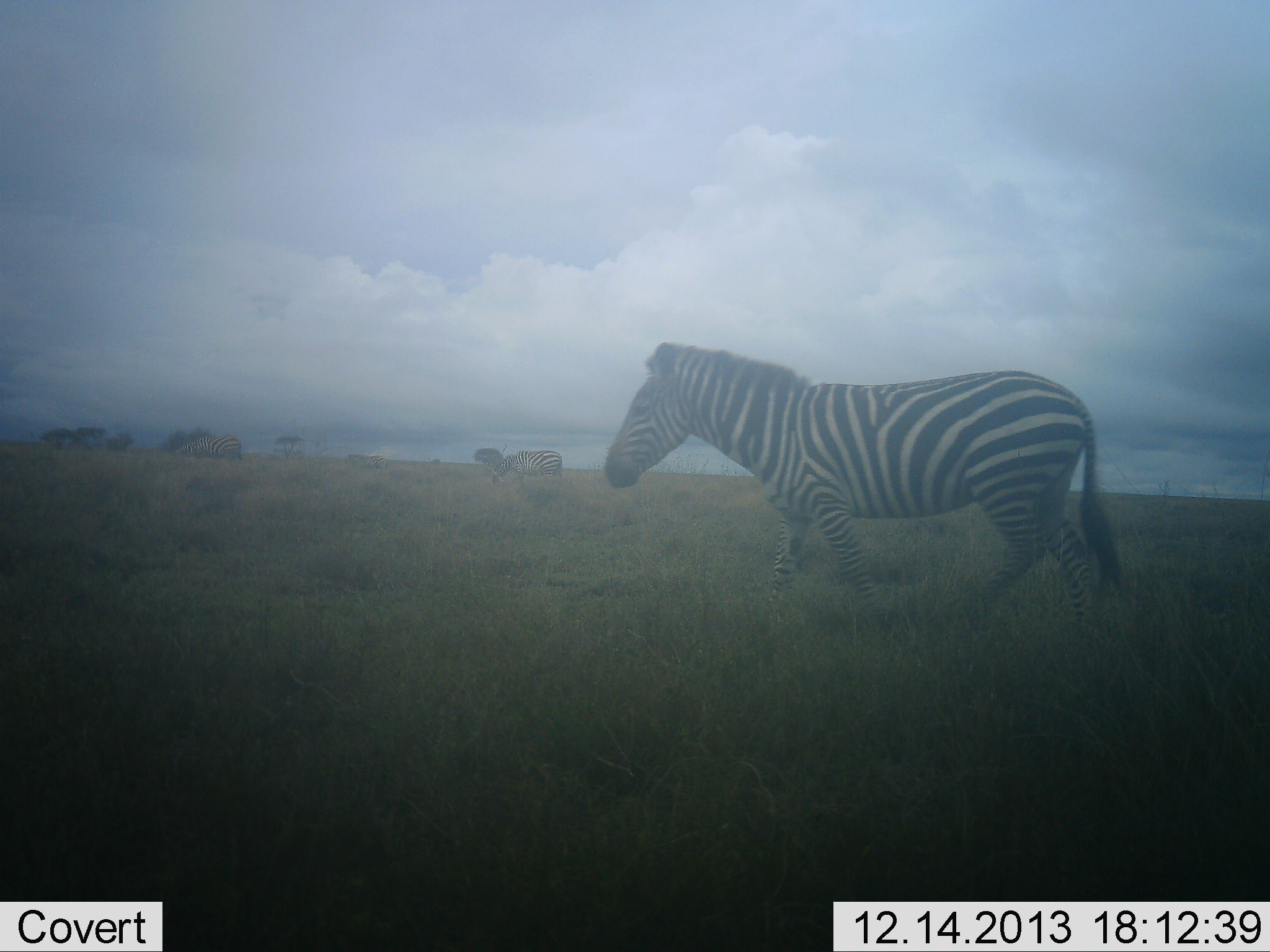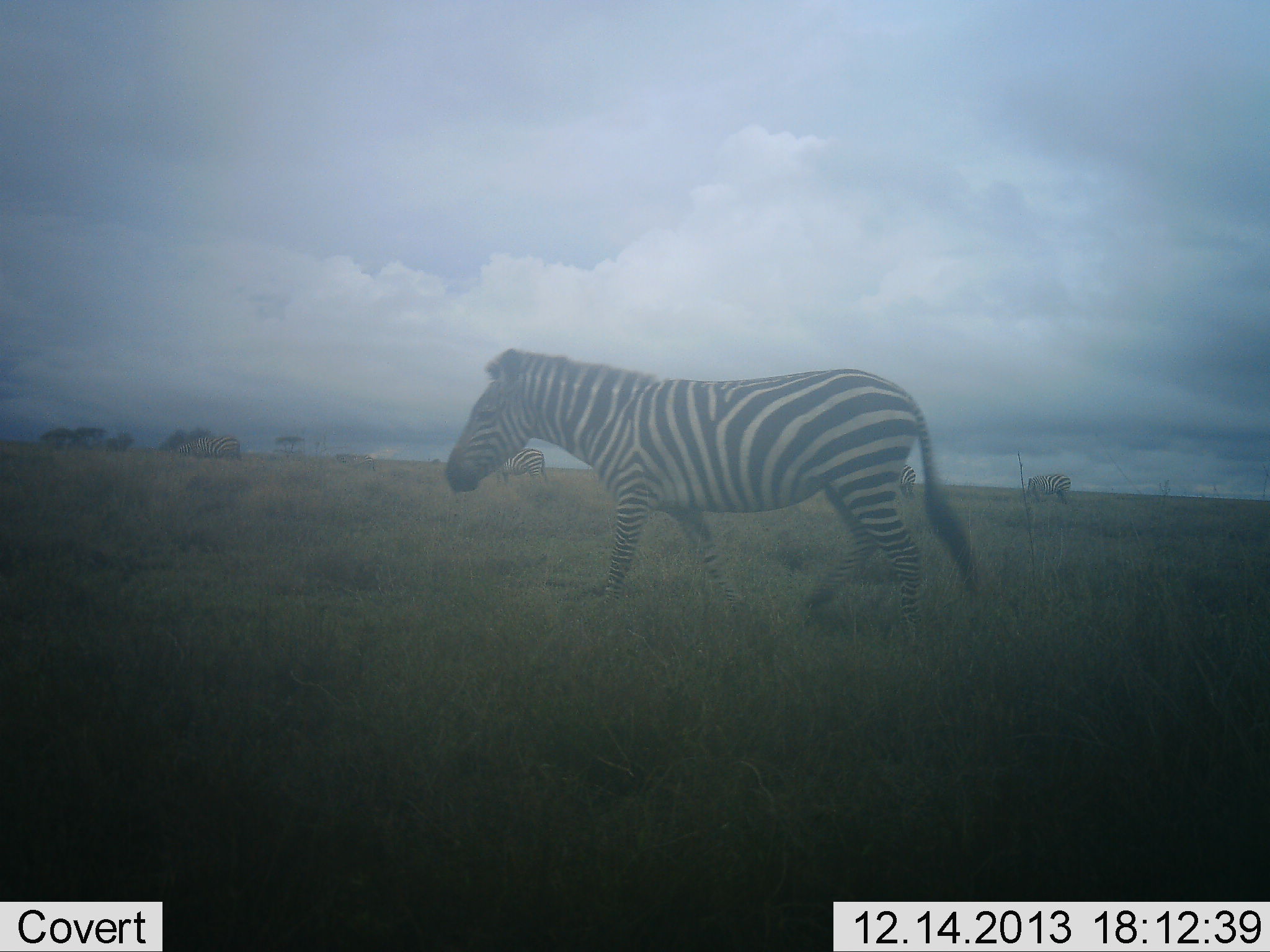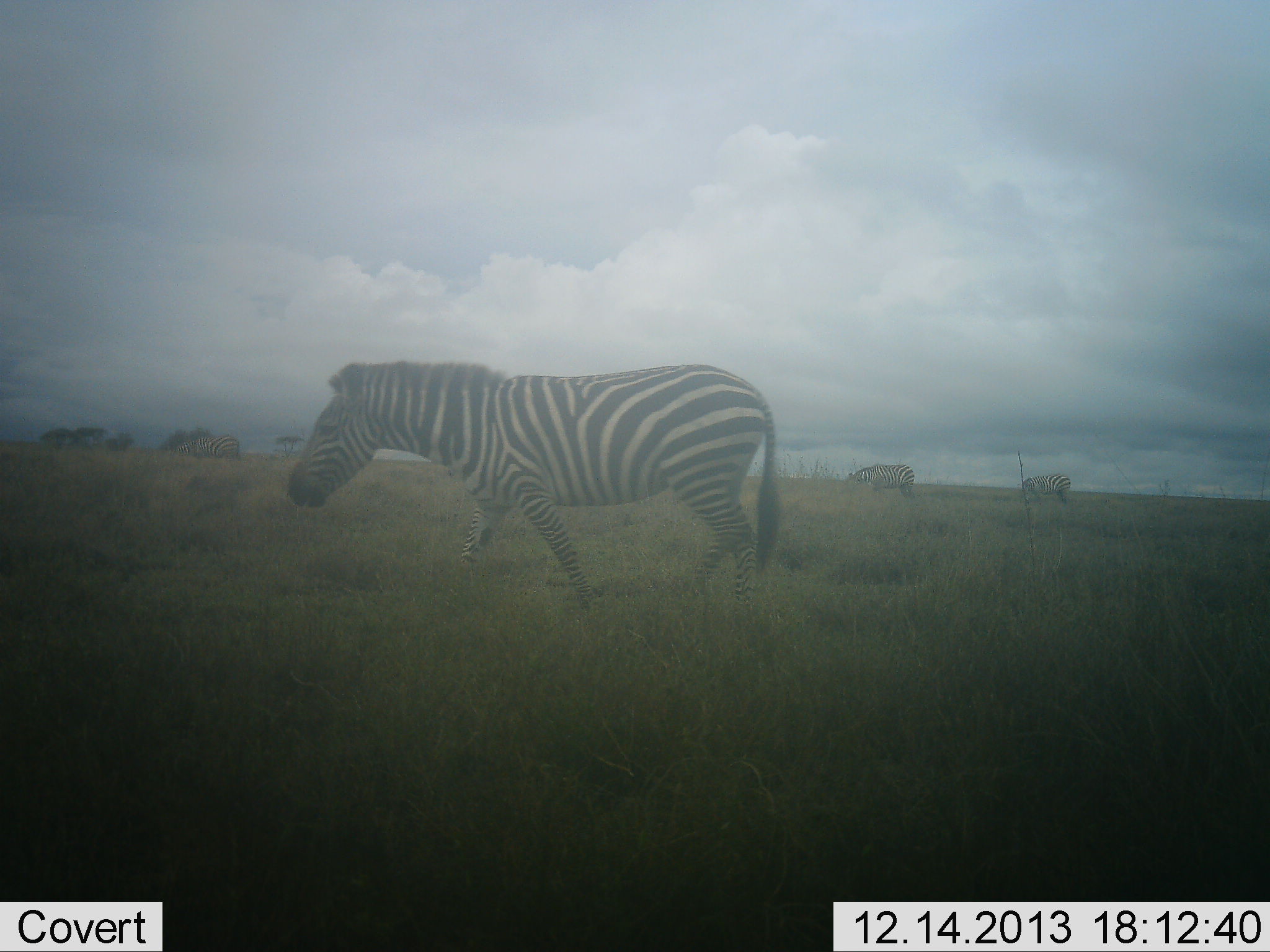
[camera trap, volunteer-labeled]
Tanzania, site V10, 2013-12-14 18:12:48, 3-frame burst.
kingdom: Animalia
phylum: Chordata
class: Mammalia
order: Perissodactyla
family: Equidae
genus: Equus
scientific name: Equus quagga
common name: plains zebra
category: zebra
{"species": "zebra (plains zebra) (Equus quagga)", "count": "4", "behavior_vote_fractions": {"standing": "20%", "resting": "0%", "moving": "100%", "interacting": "0%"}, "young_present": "0%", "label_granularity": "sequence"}